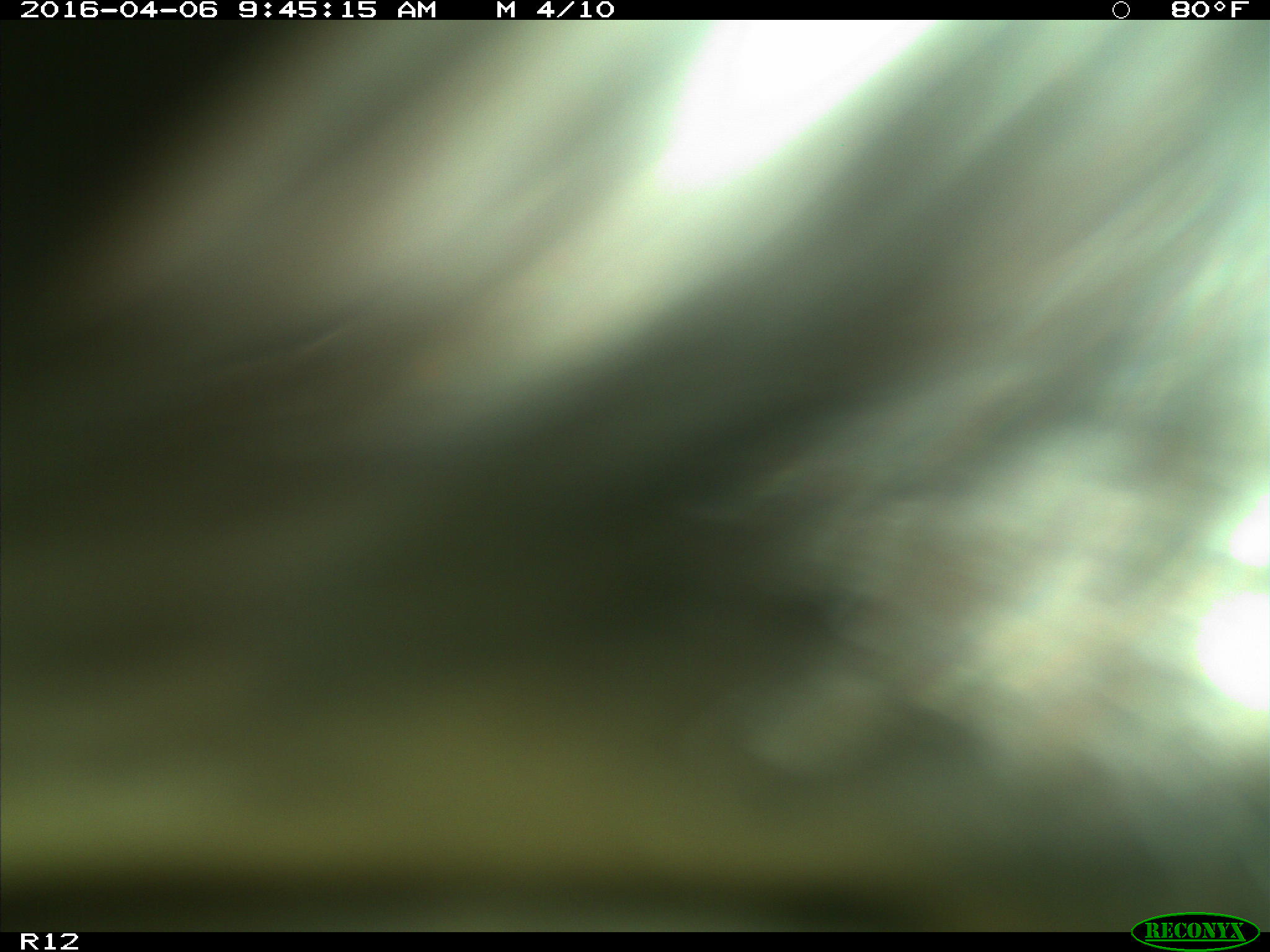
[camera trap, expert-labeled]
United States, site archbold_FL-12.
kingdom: Animalia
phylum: Chordata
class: Mammalia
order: Artiodactyla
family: Bovidae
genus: Bos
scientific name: Bos taurus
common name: domestic cow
Bos taurus (domestic cow).